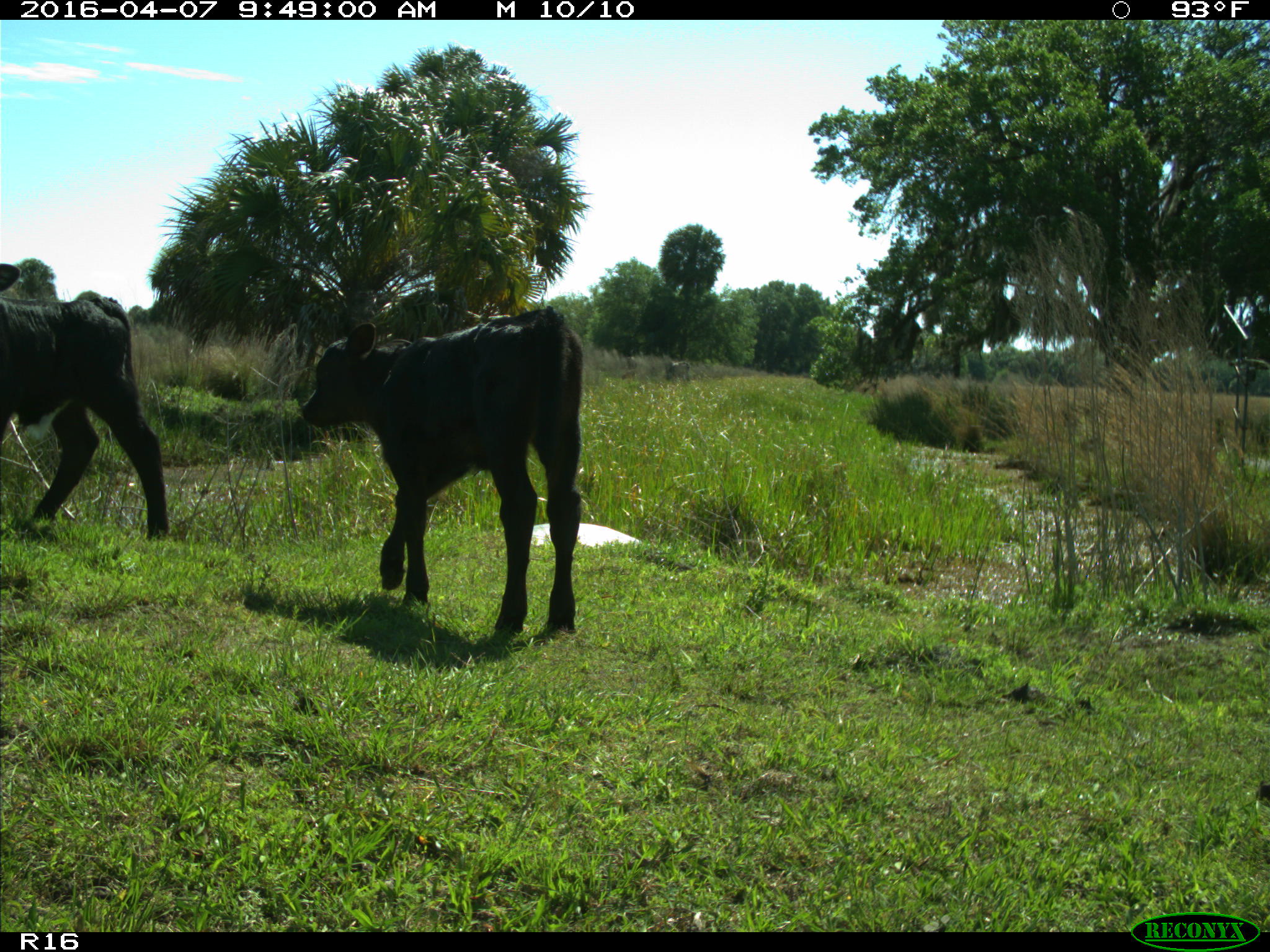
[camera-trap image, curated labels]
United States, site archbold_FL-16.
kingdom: Animalia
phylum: Chordata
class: Mammalia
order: Artiodactyla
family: Bovidae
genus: Bos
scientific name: Bos taurus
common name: domestic cow